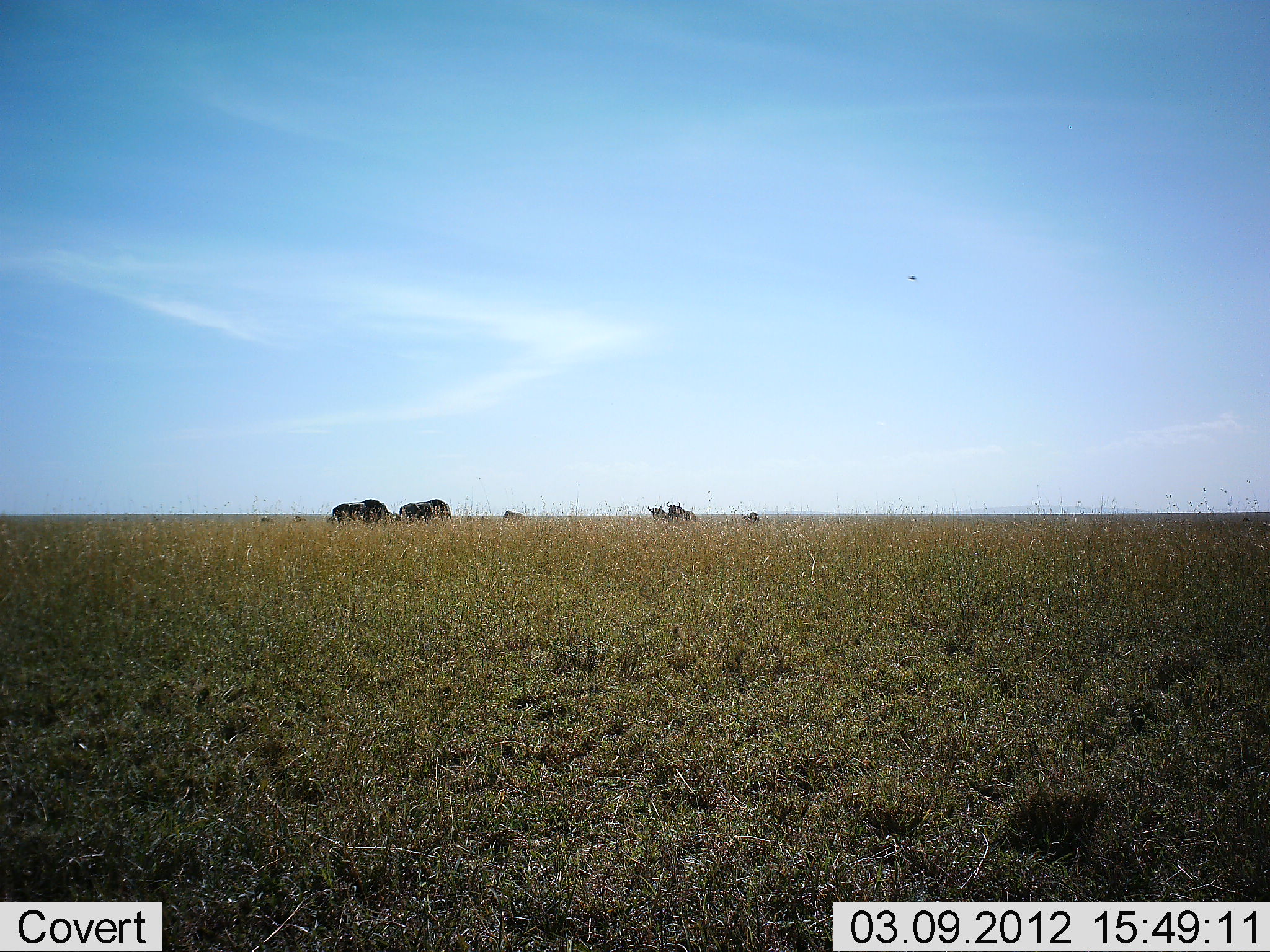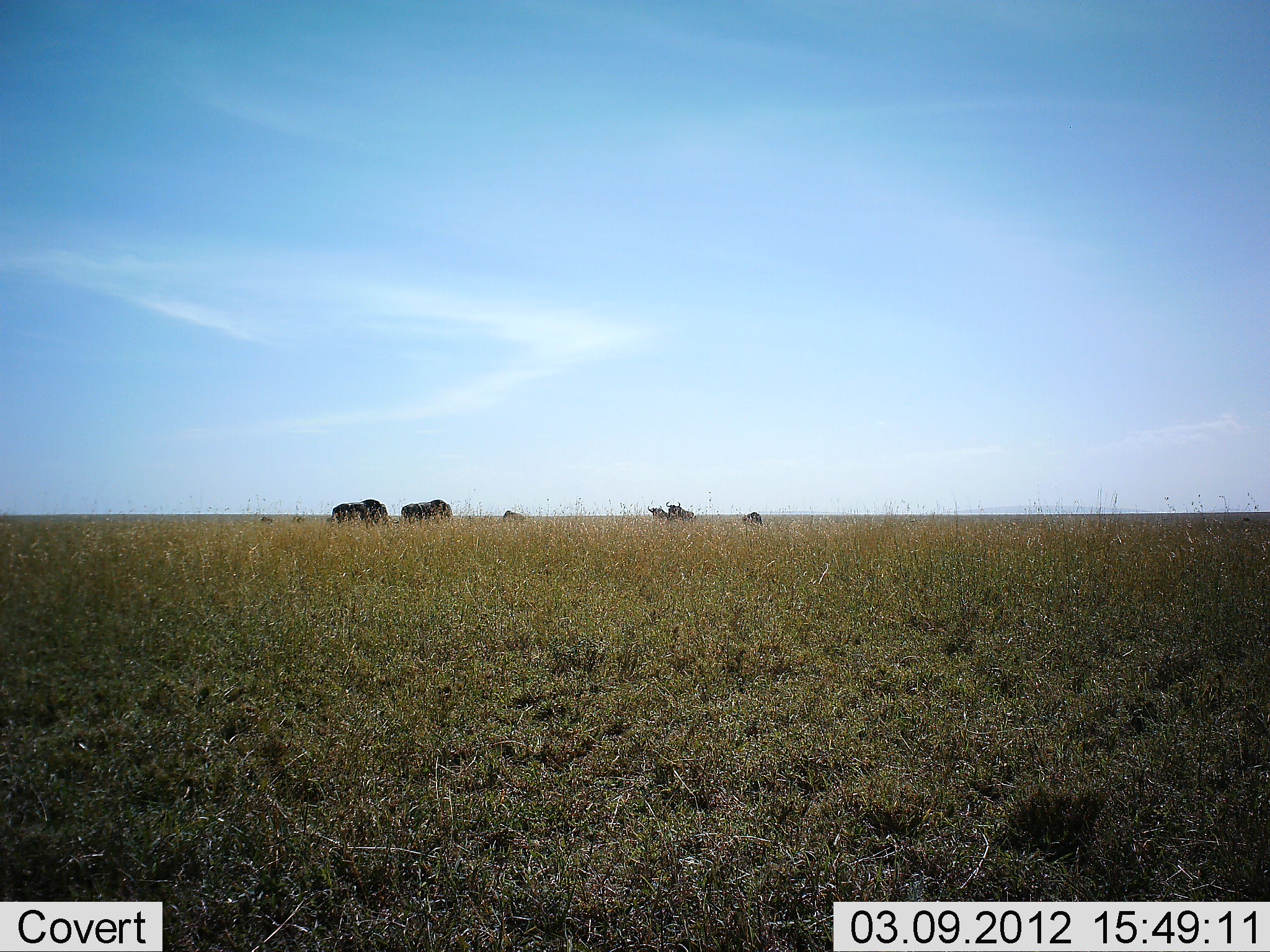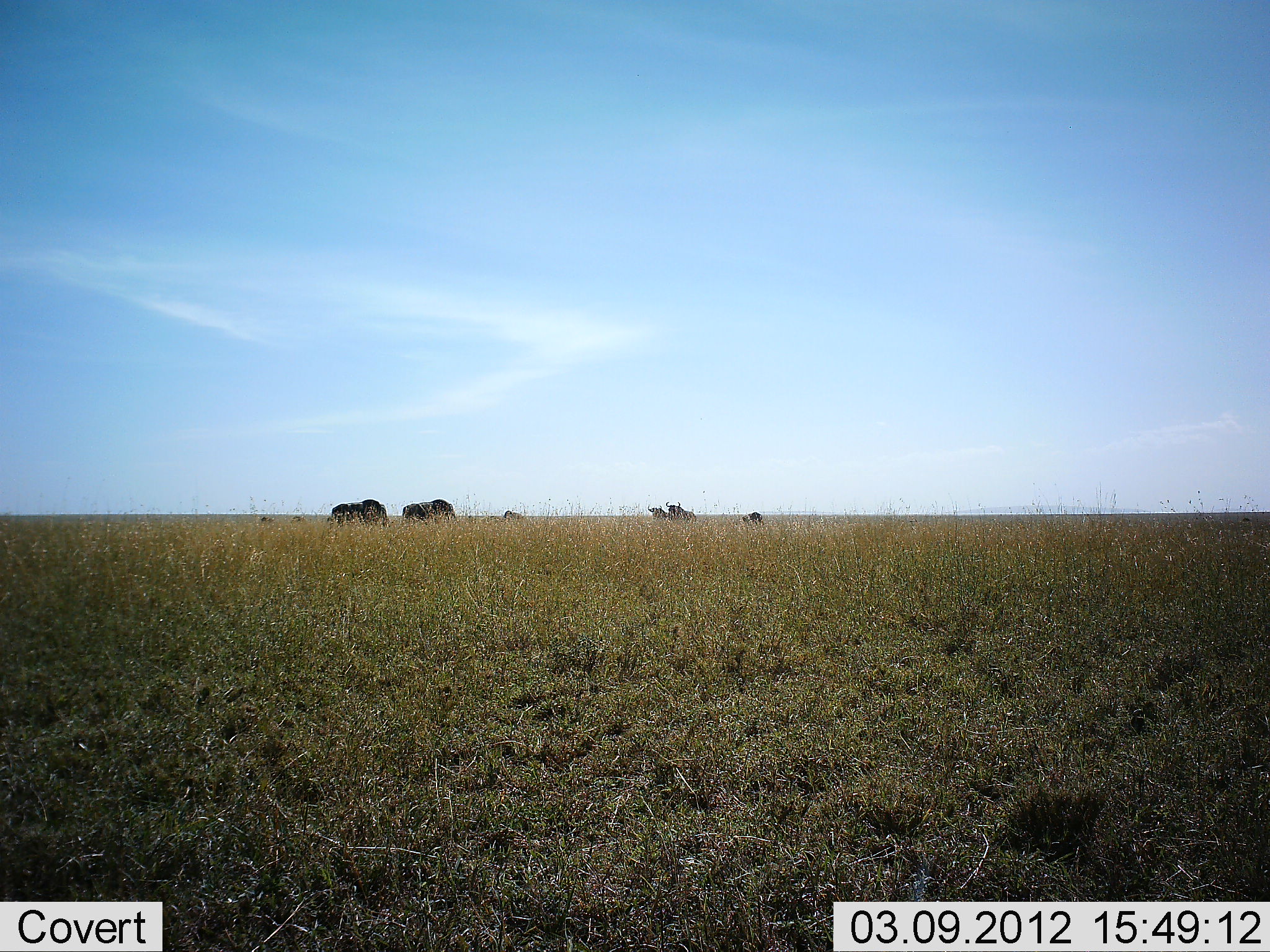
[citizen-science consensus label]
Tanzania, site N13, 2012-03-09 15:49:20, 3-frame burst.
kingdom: Animalia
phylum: Chordata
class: Mammalia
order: Artiodactyla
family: Bovidae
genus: Connochaetes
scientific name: Connochaetes taurinus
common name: blue wildebeest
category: wildebeest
Wildebeest (blue wildebeest) (Connochaetes taurinus), count 6. Behavior (volunteer vote fractions): standing 71%, resting 35%, moving 6%, interacting 6%. Young present (vote fraction): 0%. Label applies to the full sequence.